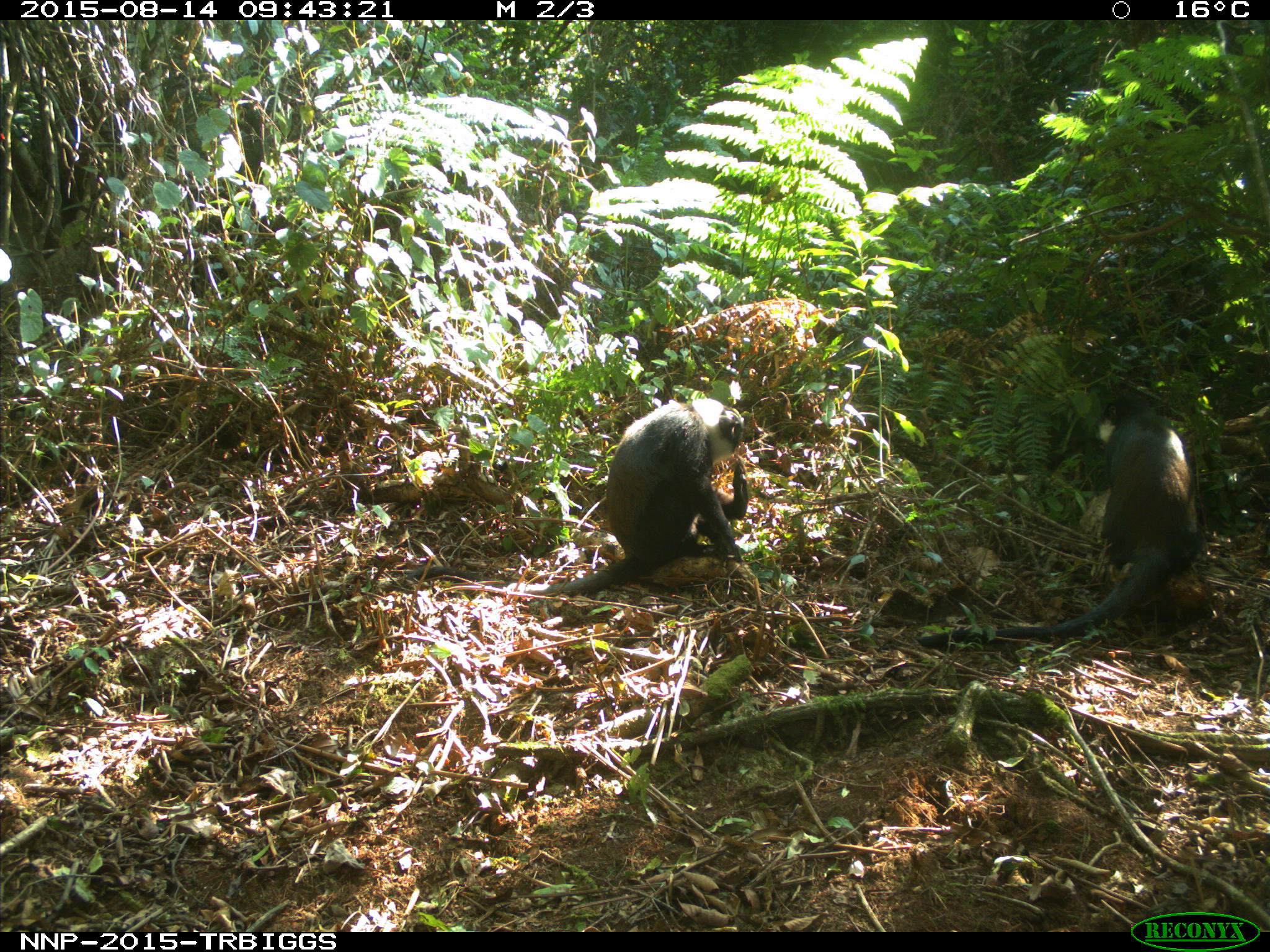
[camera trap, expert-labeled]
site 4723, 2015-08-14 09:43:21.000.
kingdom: Animalia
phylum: Chordata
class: Mammalia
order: Primates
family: Cercopithecidae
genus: Allochrocebus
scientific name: Allochrocebus lhoesti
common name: l'hoest's monkey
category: cercopithecus lhoesti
Cercopithecus lhoesti (l'hoest's monkey) (Allochrocebus lhoesti), count 2.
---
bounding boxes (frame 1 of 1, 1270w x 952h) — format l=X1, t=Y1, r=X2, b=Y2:
cercopithecus lhoesti: l=914, t=388, r=1196, b=648; l=399, t=395, r=749, b=596